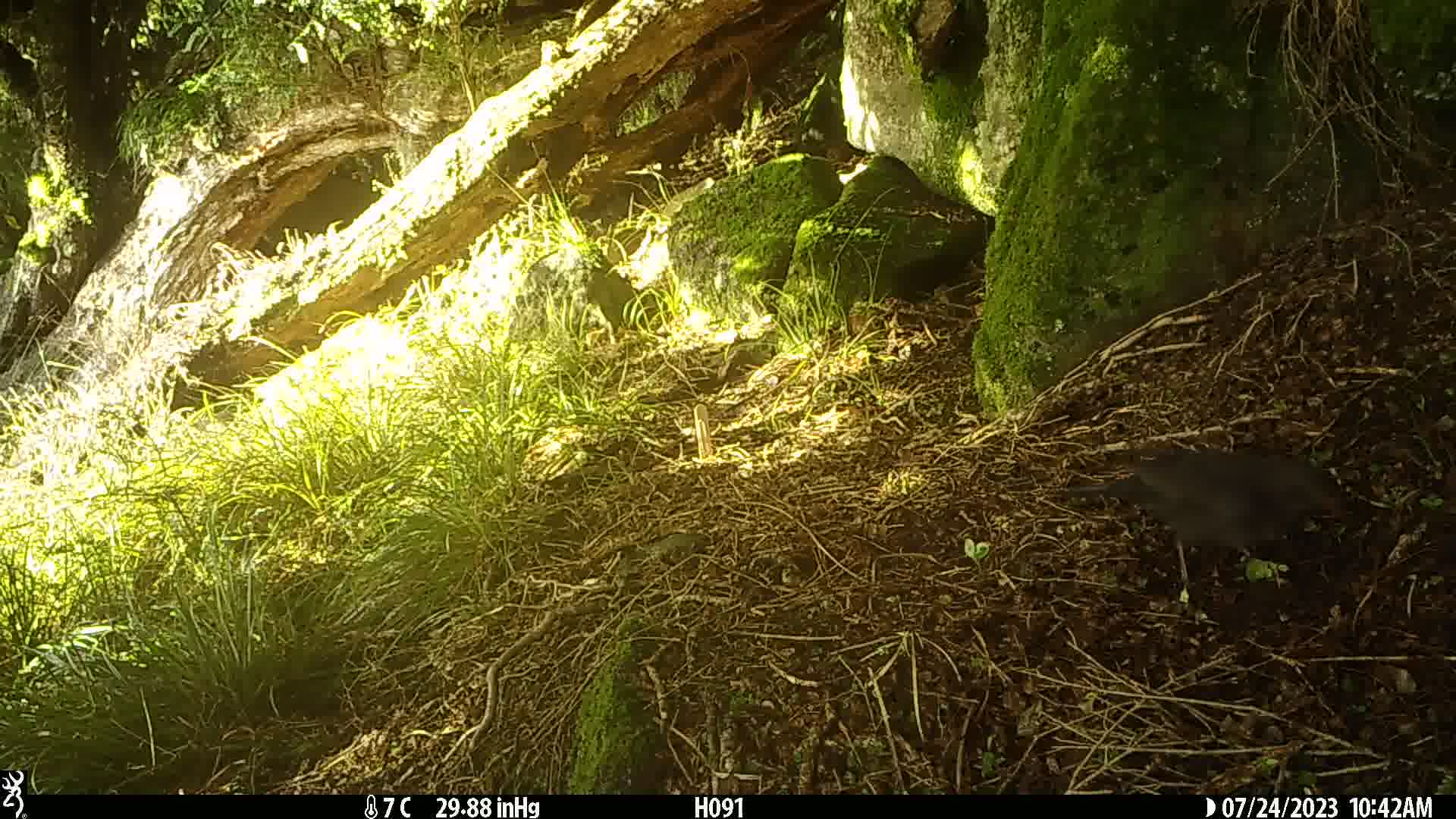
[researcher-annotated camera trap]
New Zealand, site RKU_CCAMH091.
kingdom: Animalia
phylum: Chordata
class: Aves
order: Passeriformes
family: Turdidae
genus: Turdus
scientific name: Turdus merula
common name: eurasian blackbird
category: blackbird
Blackbird (eurasian blackbird) (Turdus merula).